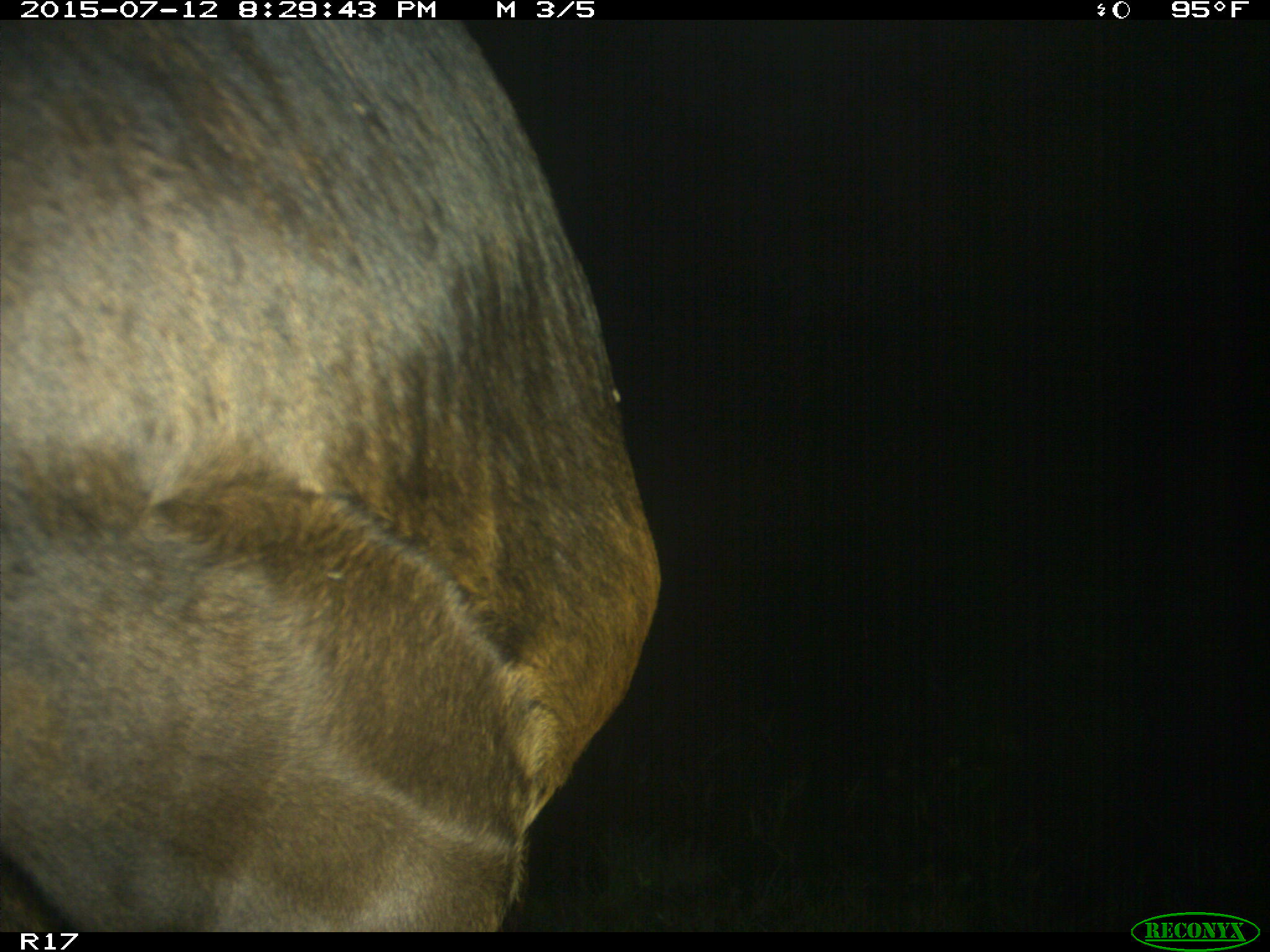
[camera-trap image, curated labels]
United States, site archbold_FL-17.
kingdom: Animalia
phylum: Chordata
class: Mammalia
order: Artiodactyla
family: Bovidae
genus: Bos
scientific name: Bos taurus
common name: domestic cow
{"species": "Bos taurus (domestic cow)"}